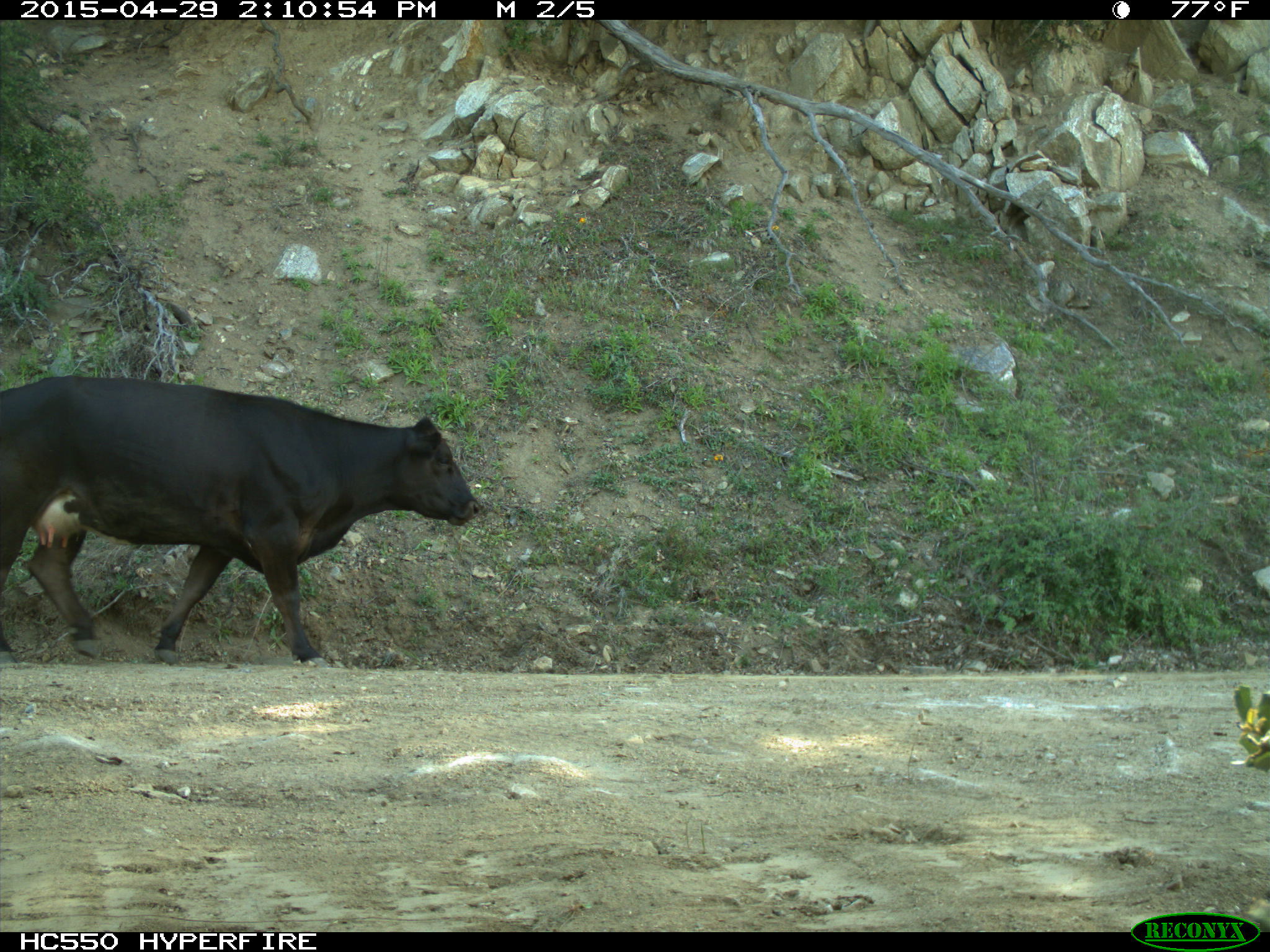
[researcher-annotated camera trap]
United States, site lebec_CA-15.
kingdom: Animalia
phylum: Chordata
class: Mammalia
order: Artiodactyla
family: Bovidae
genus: Bos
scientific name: Bos taurus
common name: domestic cow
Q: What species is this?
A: Bos taurus (domestic cow).